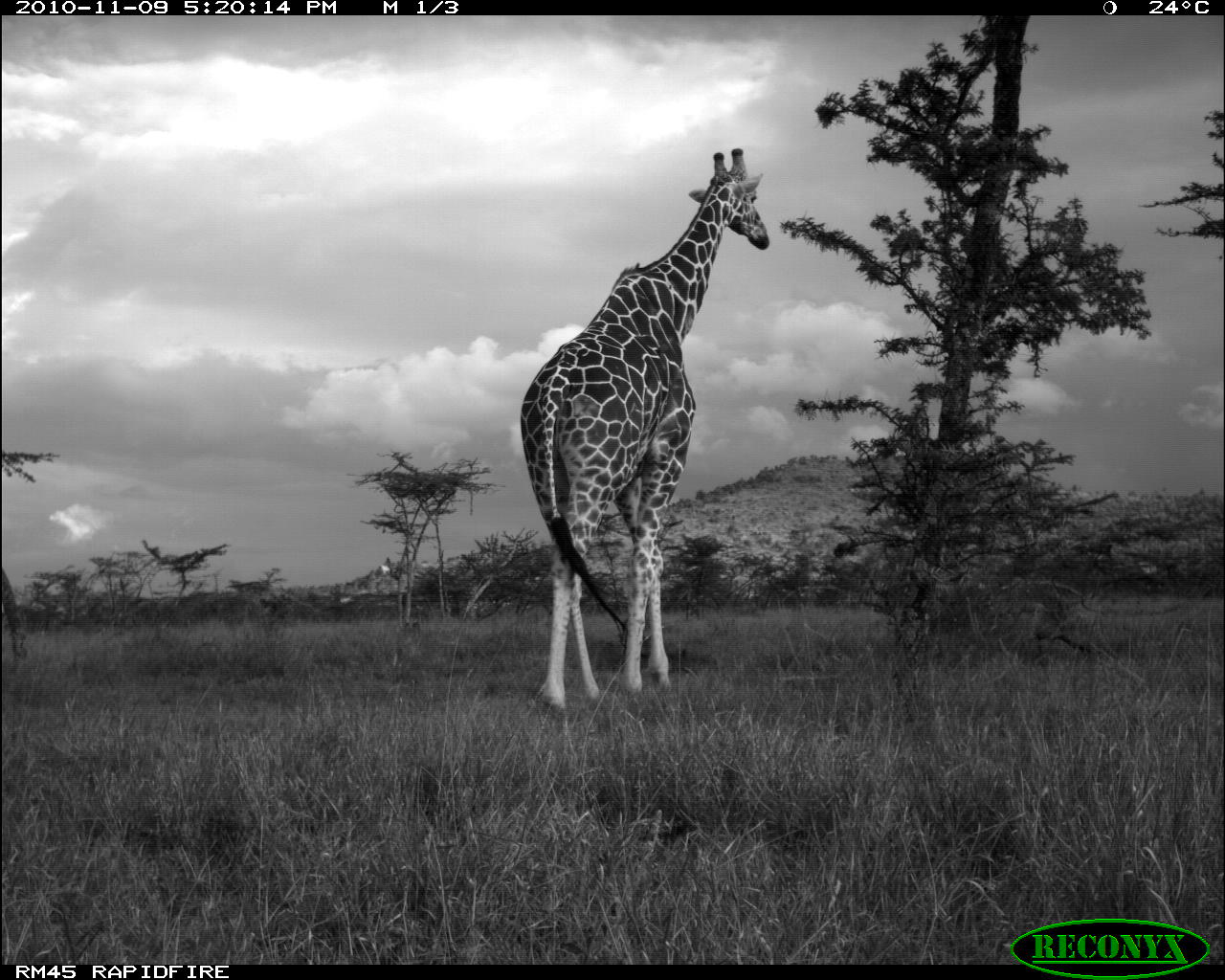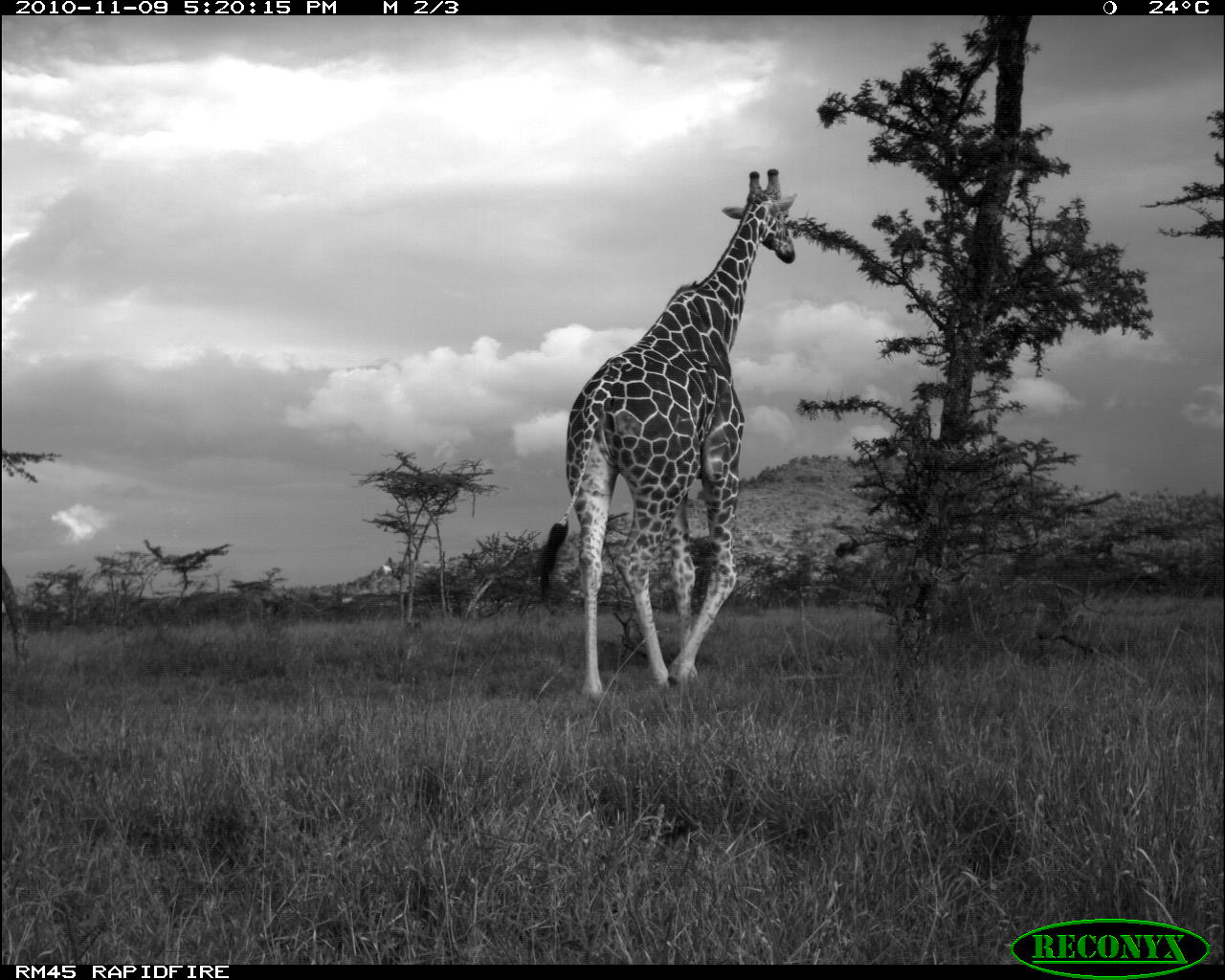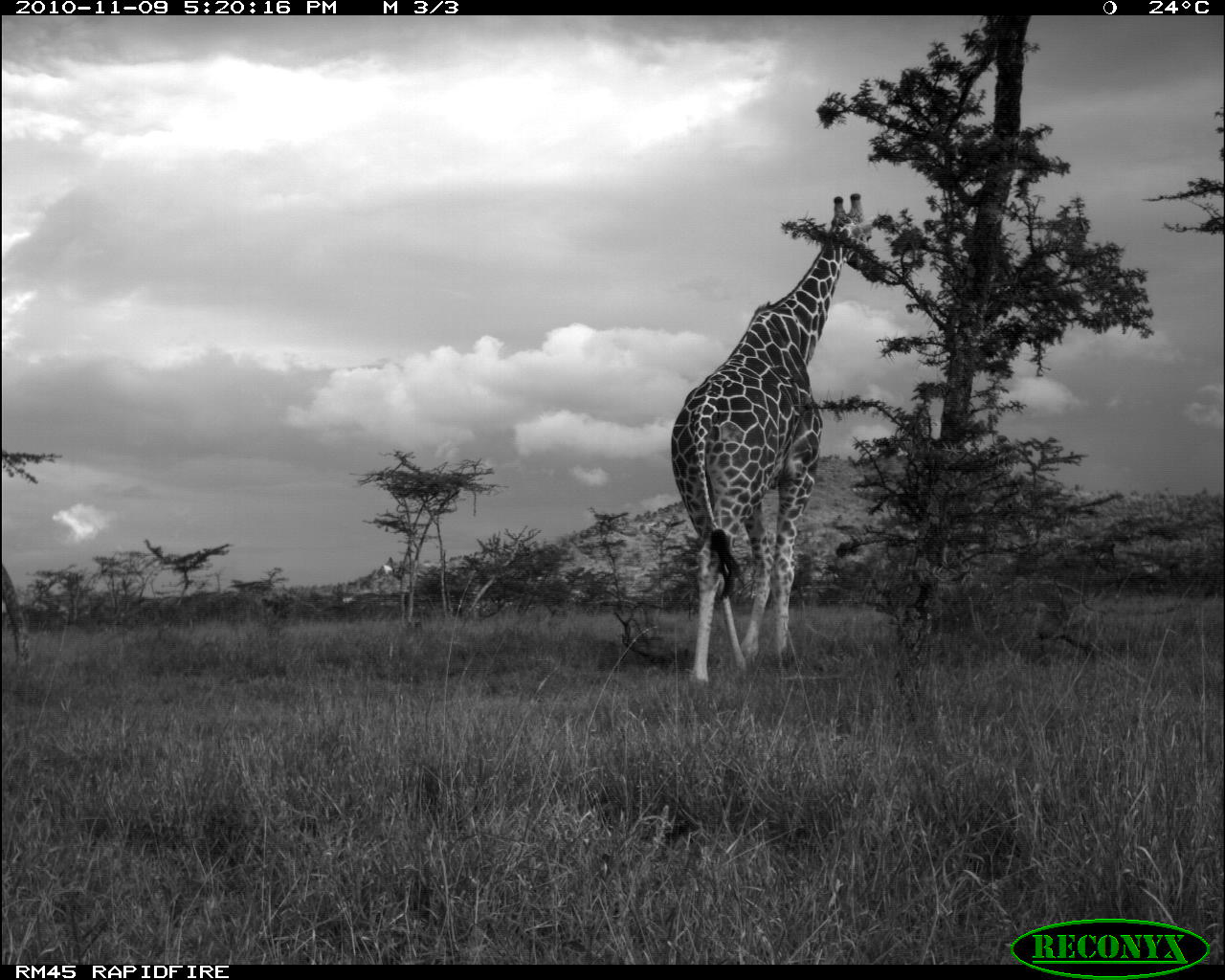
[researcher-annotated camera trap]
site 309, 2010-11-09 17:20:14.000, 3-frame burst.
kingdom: Animalia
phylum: Chordata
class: Mammalia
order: Artiodactyla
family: Giraffidae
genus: Giraffa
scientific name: Giraffa camelopardalis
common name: giraffe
Giraffa camelopardalis (giraffe), count 1.